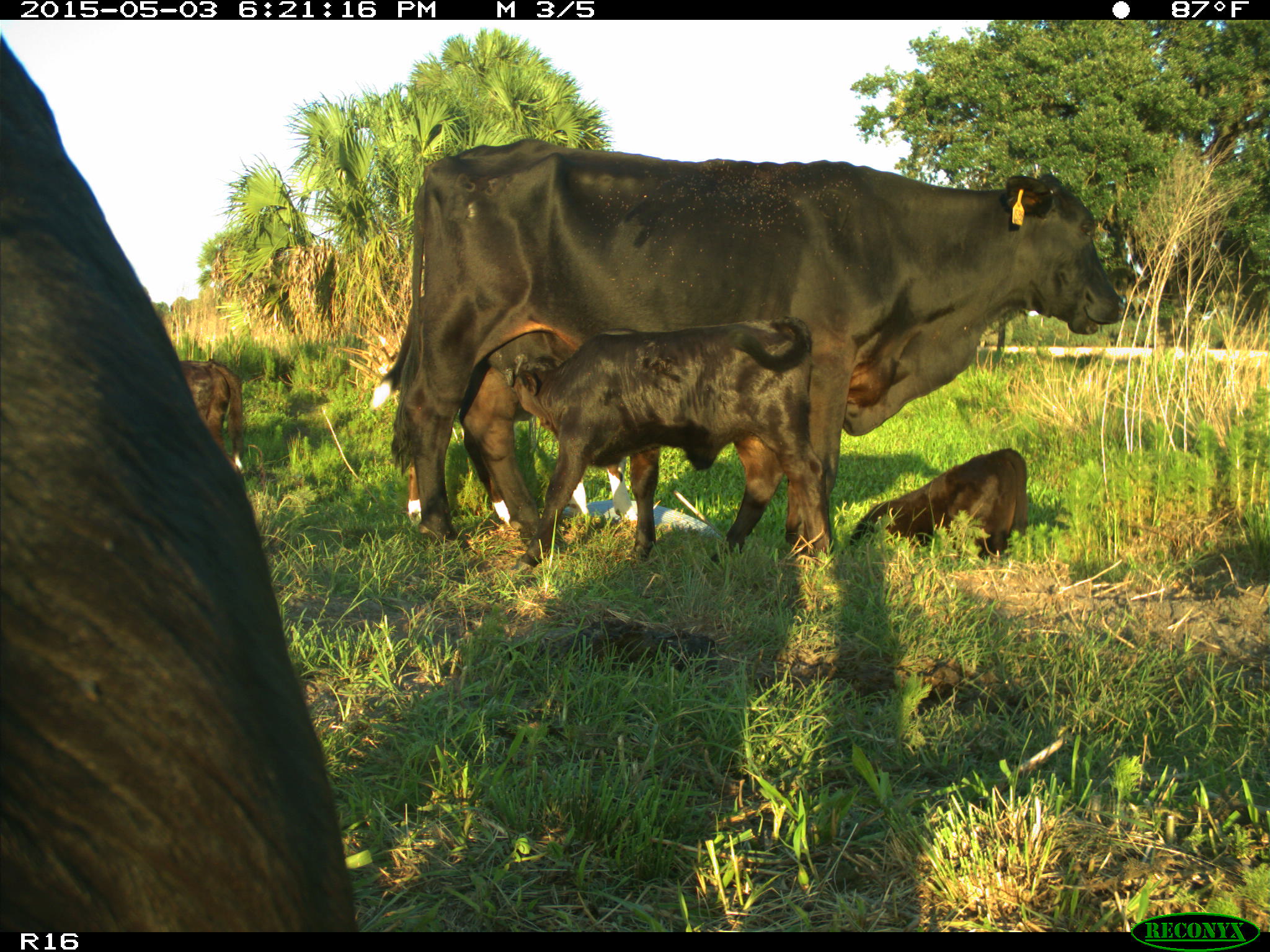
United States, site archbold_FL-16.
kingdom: Animalia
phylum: Chordata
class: Mammalia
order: Artiodactyla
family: Bovidae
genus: Bos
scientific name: Bos taurus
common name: domestic cow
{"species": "Bos taurus (domestic cow)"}